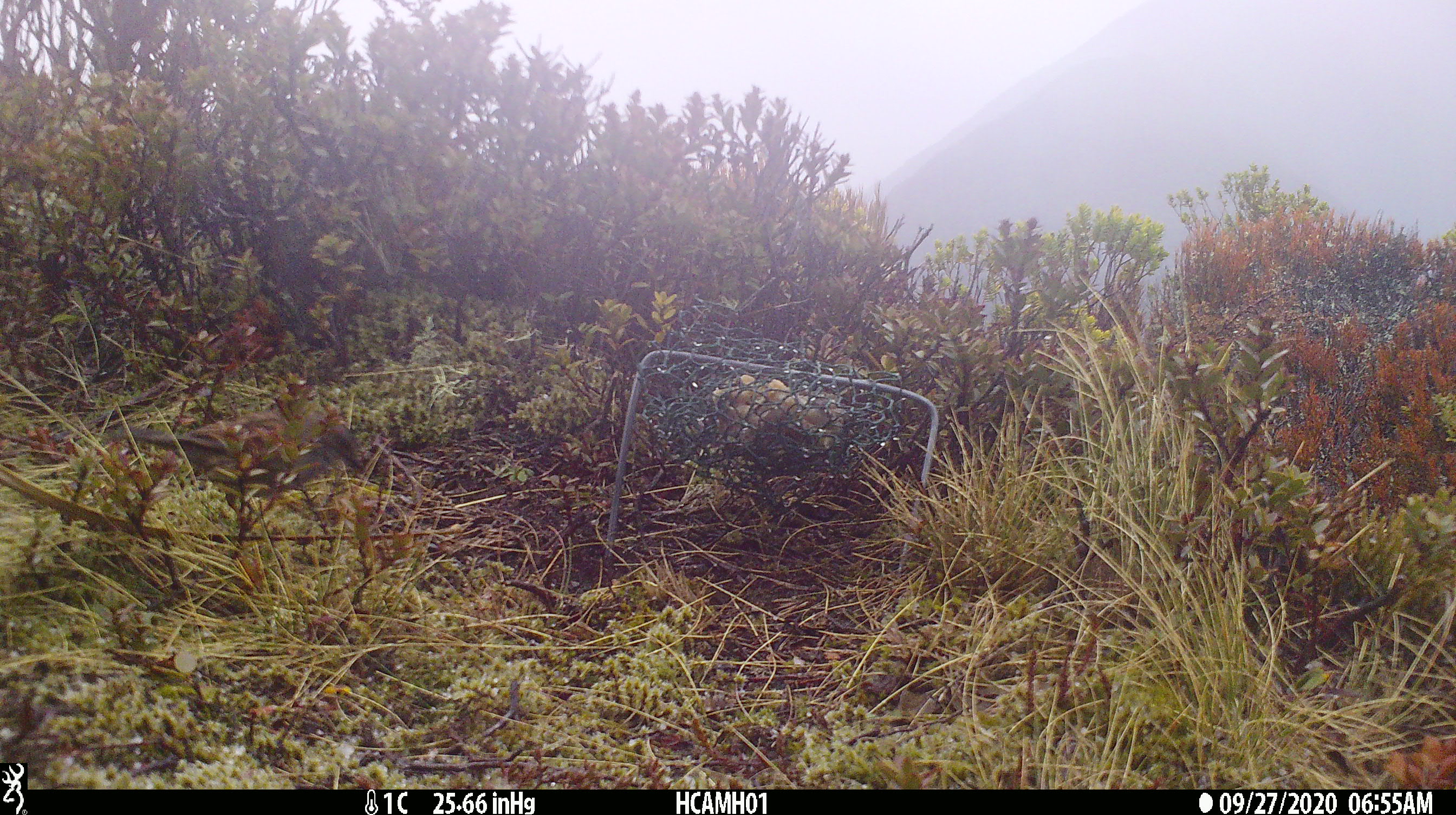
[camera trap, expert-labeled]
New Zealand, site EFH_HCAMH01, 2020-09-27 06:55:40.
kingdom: Animalia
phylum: Chordata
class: Aves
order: Passeriformes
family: Prunellidae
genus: Prunella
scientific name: Prunella modularis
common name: dunnock